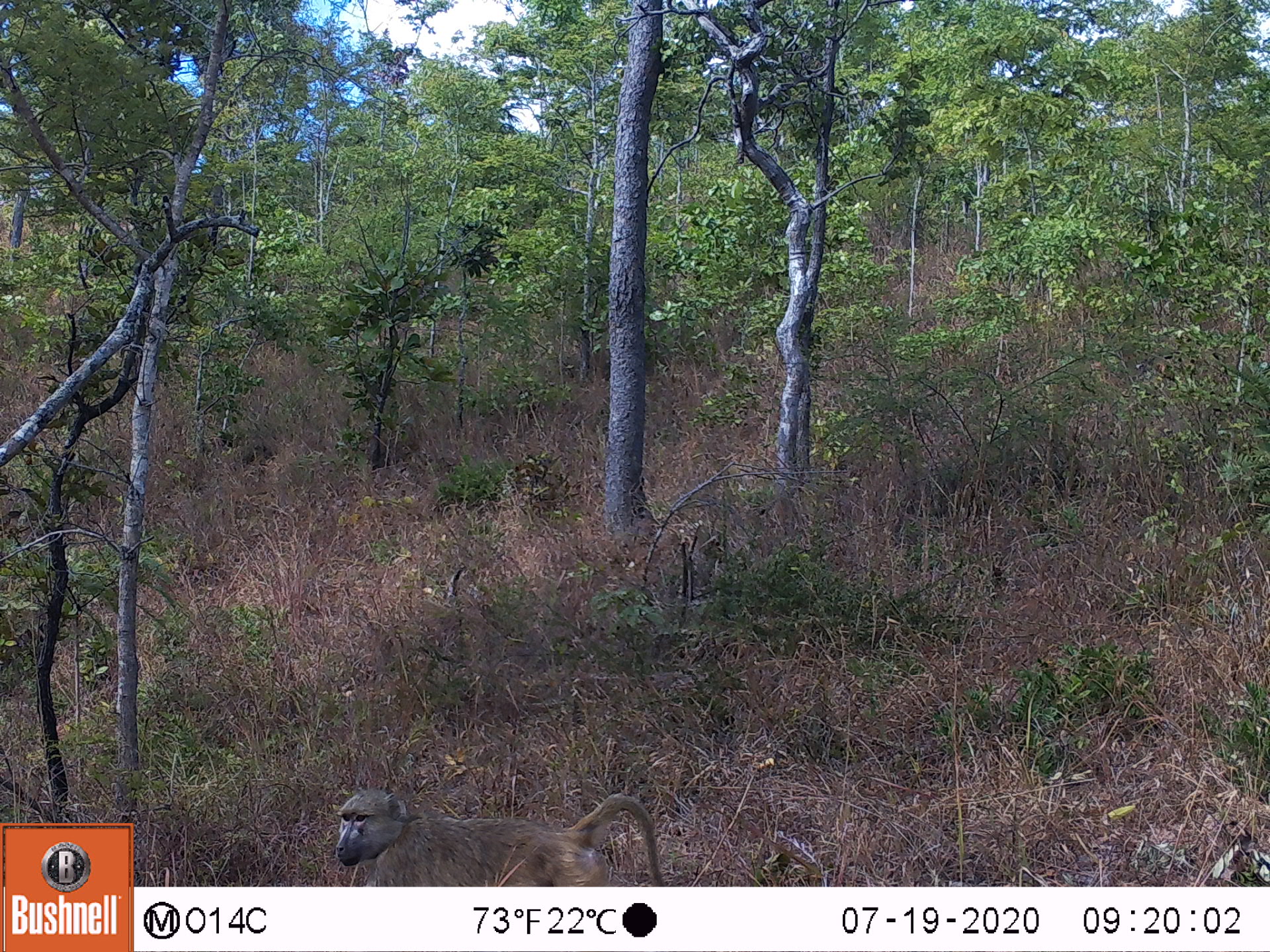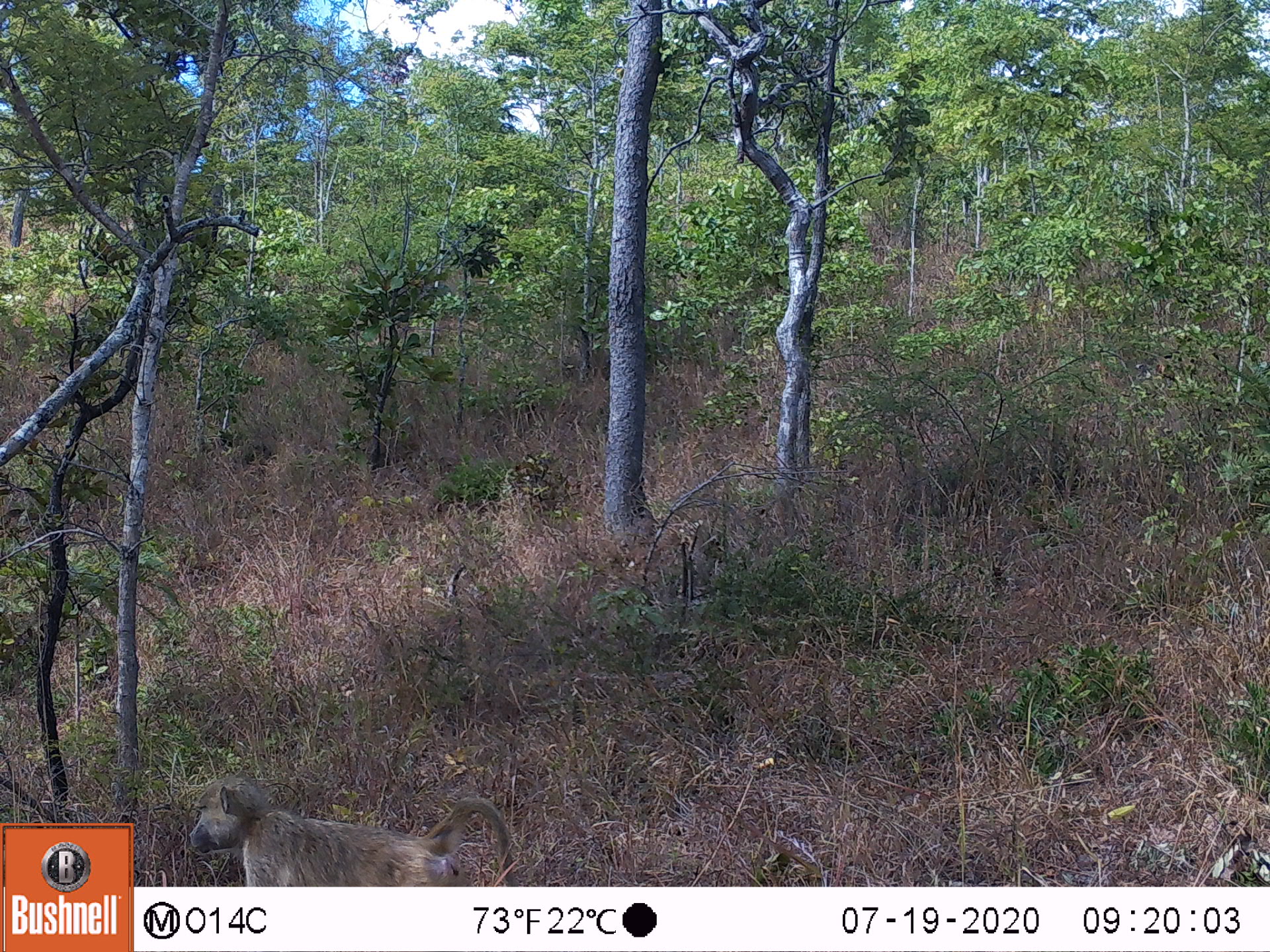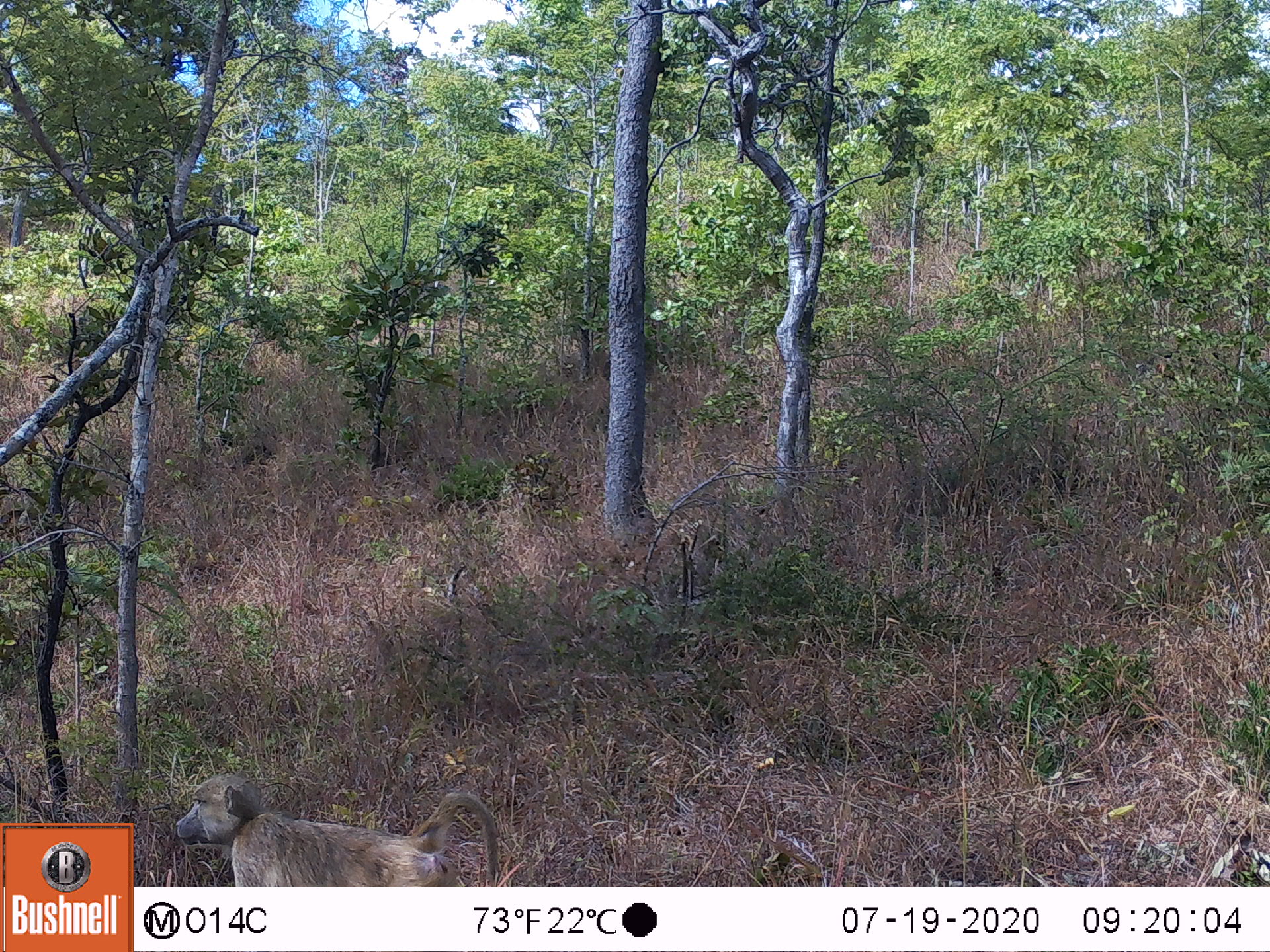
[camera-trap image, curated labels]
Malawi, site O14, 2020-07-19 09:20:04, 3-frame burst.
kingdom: Animalia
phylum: Chordata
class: Mammalia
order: Primates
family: Cercopithecidae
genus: Papio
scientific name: Papio cynocephalus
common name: yellow baboon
Yellow baboon (Papio cynocephalus), count 1.